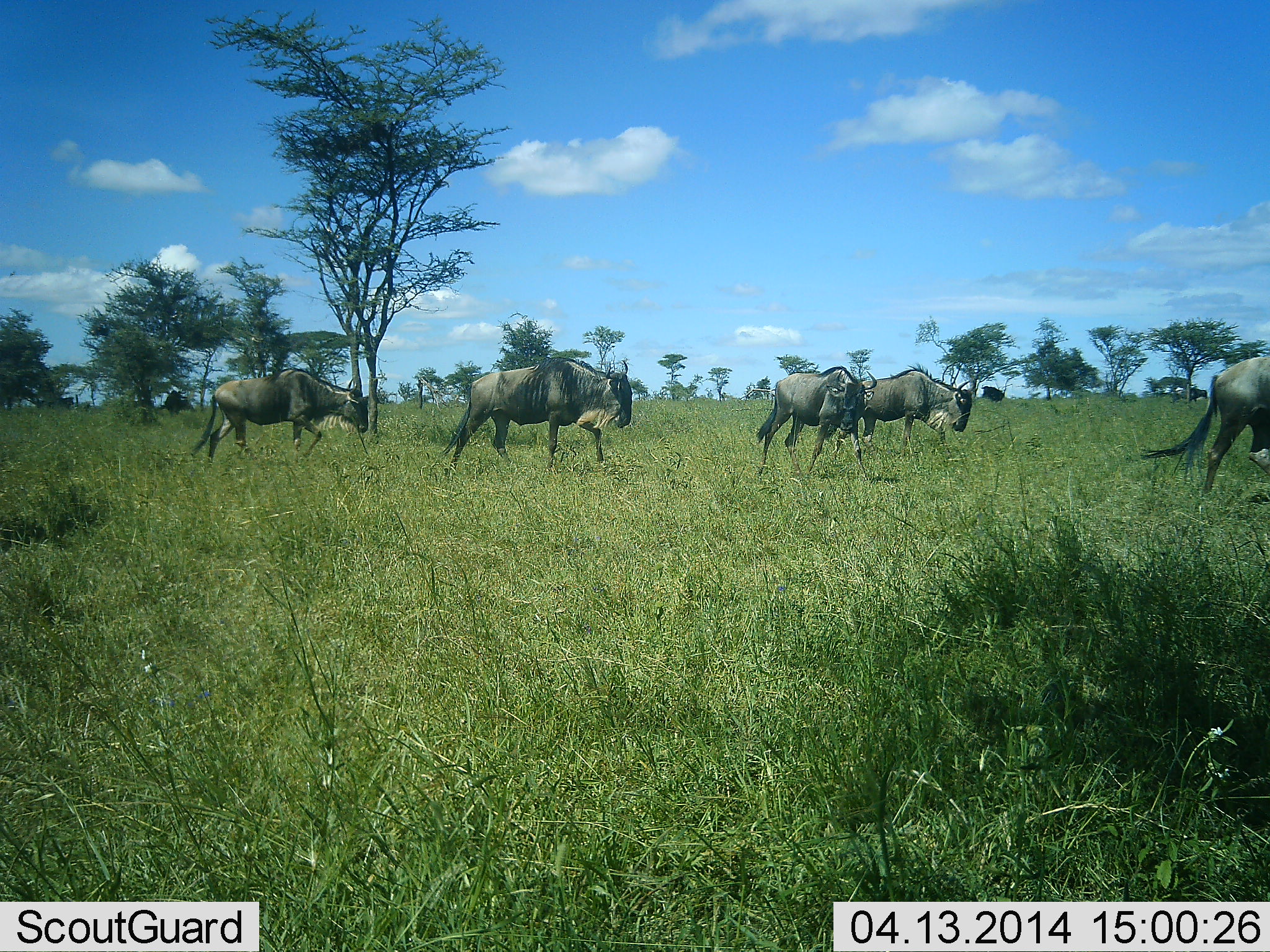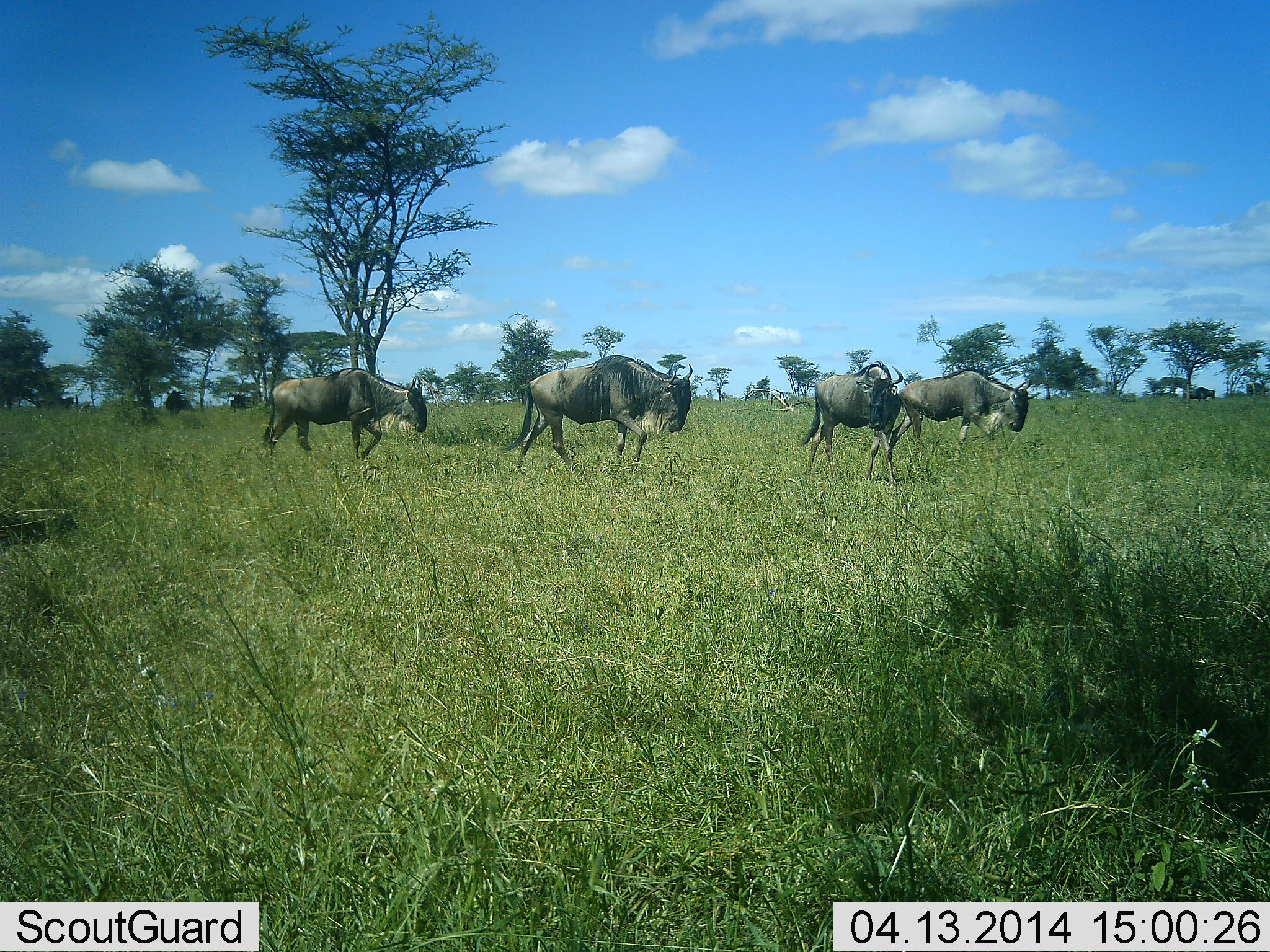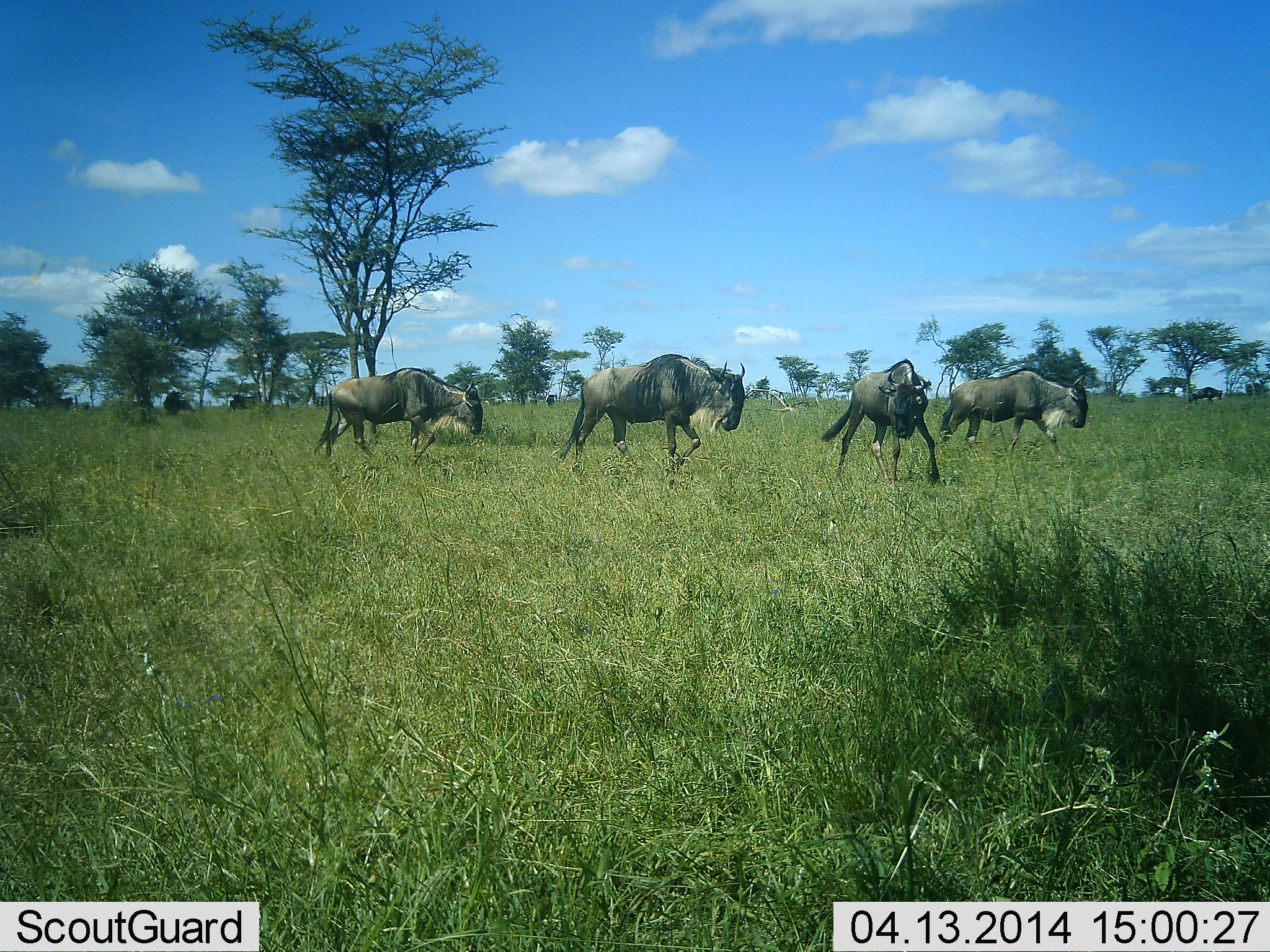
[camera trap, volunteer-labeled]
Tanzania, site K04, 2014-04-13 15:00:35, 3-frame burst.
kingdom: Animalia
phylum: Chordata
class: Mammalia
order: Artiodactyla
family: Bovidae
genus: Connochaetes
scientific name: Connochaetes taurinus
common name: blue wildebeest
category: wildebeest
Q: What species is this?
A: Wildebeest (blue wildebeest) (Connochaetes taurinus).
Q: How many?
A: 5.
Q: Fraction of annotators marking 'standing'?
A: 10%.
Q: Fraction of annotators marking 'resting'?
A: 0%.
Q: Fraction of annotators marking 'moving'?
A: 100%.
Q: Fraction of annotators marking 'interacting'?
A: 0%.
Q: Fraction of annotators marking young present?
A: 0%.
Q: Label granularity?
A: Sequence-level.